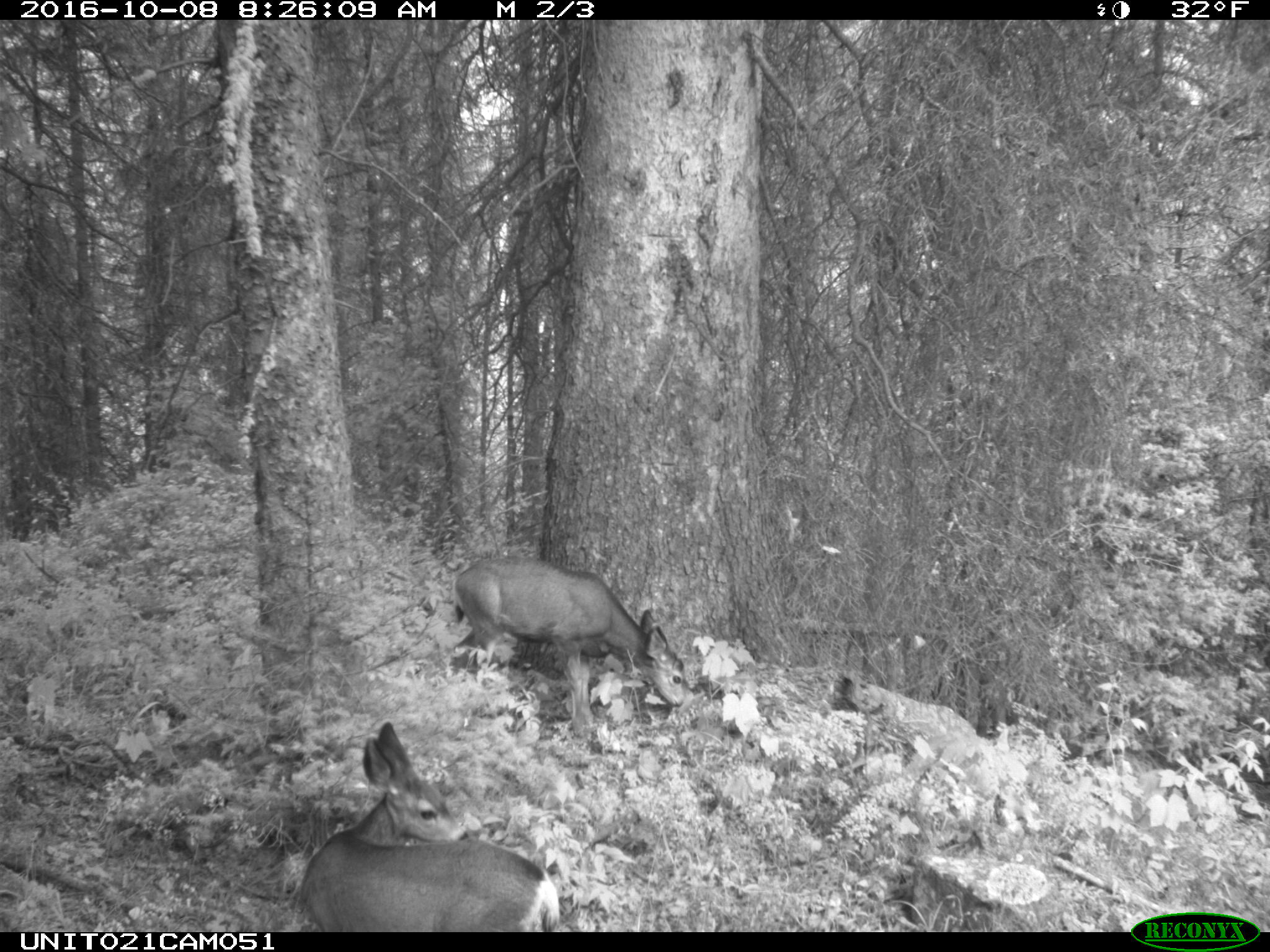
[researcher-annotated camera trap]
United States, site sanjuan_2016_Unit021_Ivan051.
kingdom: Animalia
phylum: Chordata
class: Mammalia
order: Artiodactyla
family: Cervidae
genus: Odocoileus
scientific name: Odocoileus hemionus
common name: mule deer